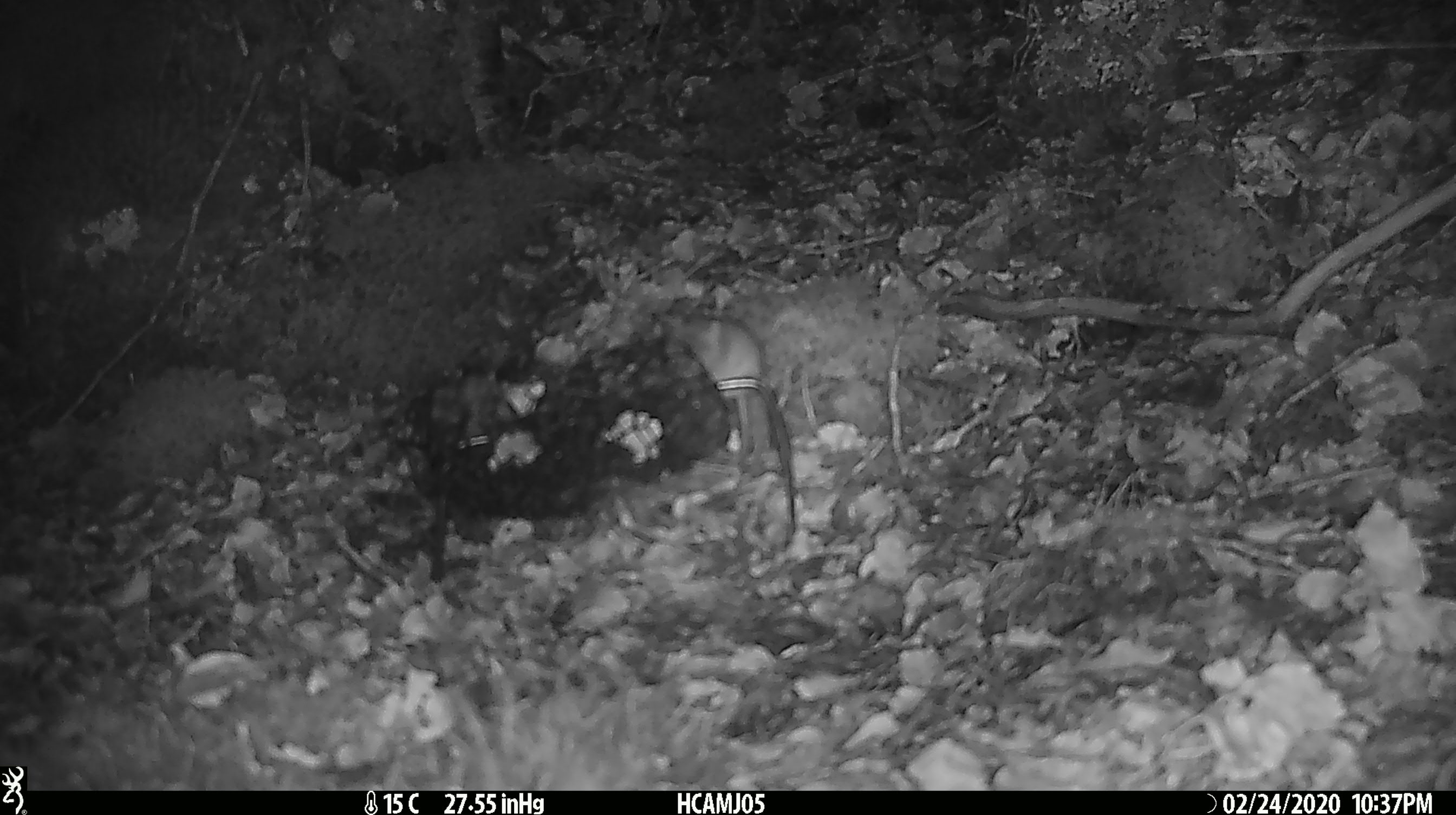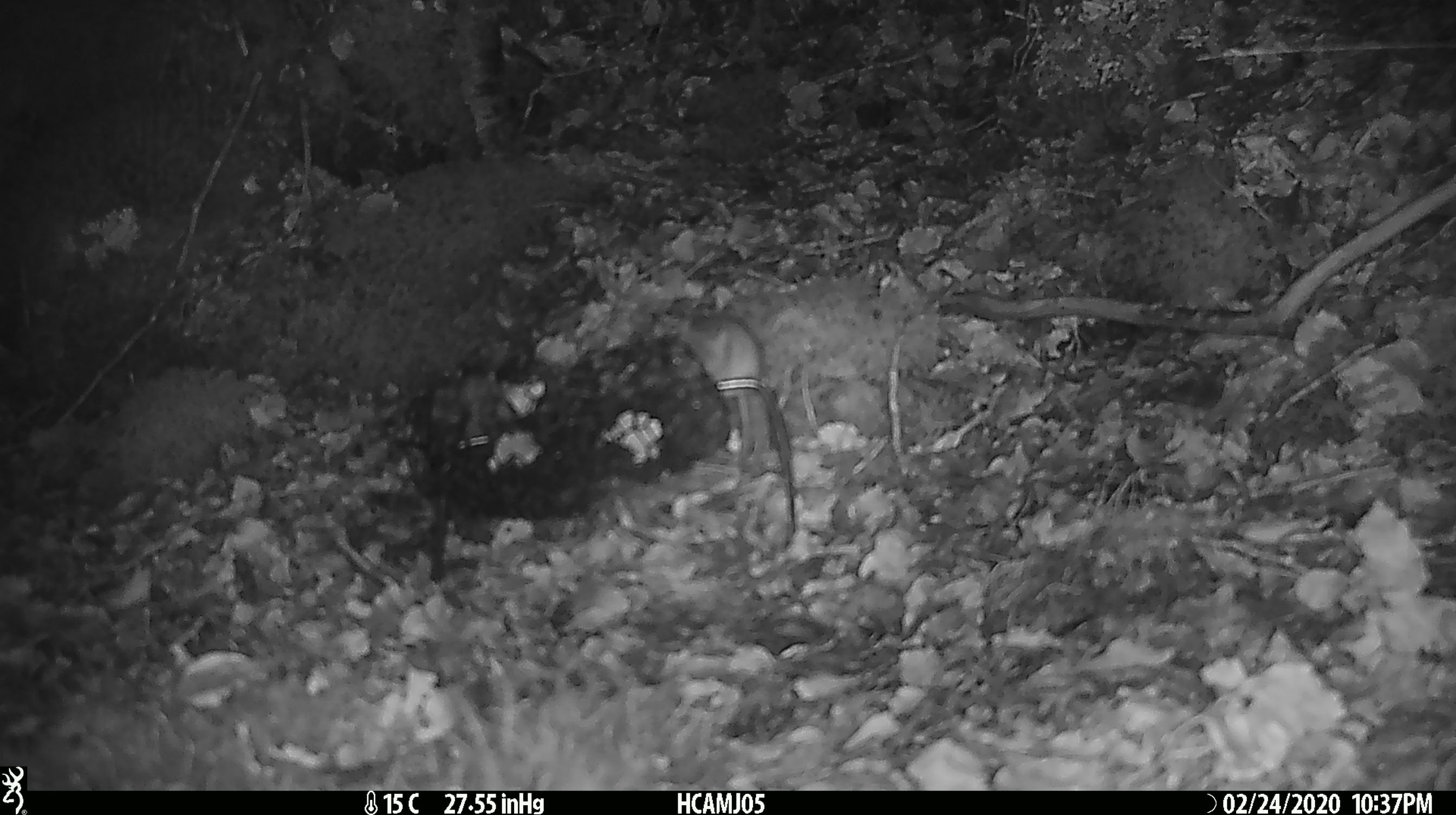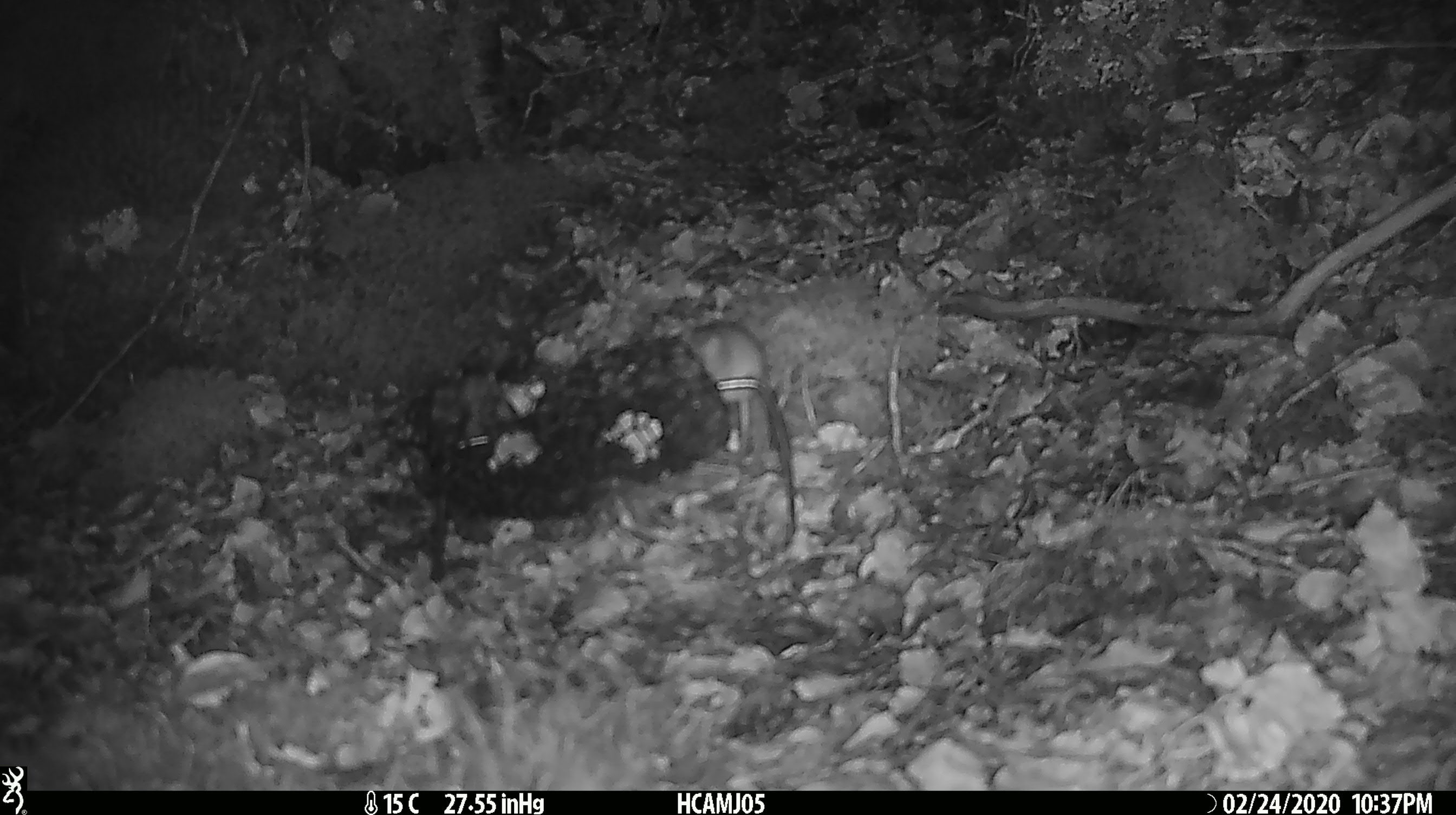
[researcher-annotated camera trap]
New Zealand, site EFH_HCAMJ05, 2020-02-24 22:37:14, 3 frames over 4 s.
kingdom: Animalia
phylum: Chordata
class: Mammalia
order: Rodentia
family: Muridae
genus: Mus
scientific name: Mus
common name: mouse